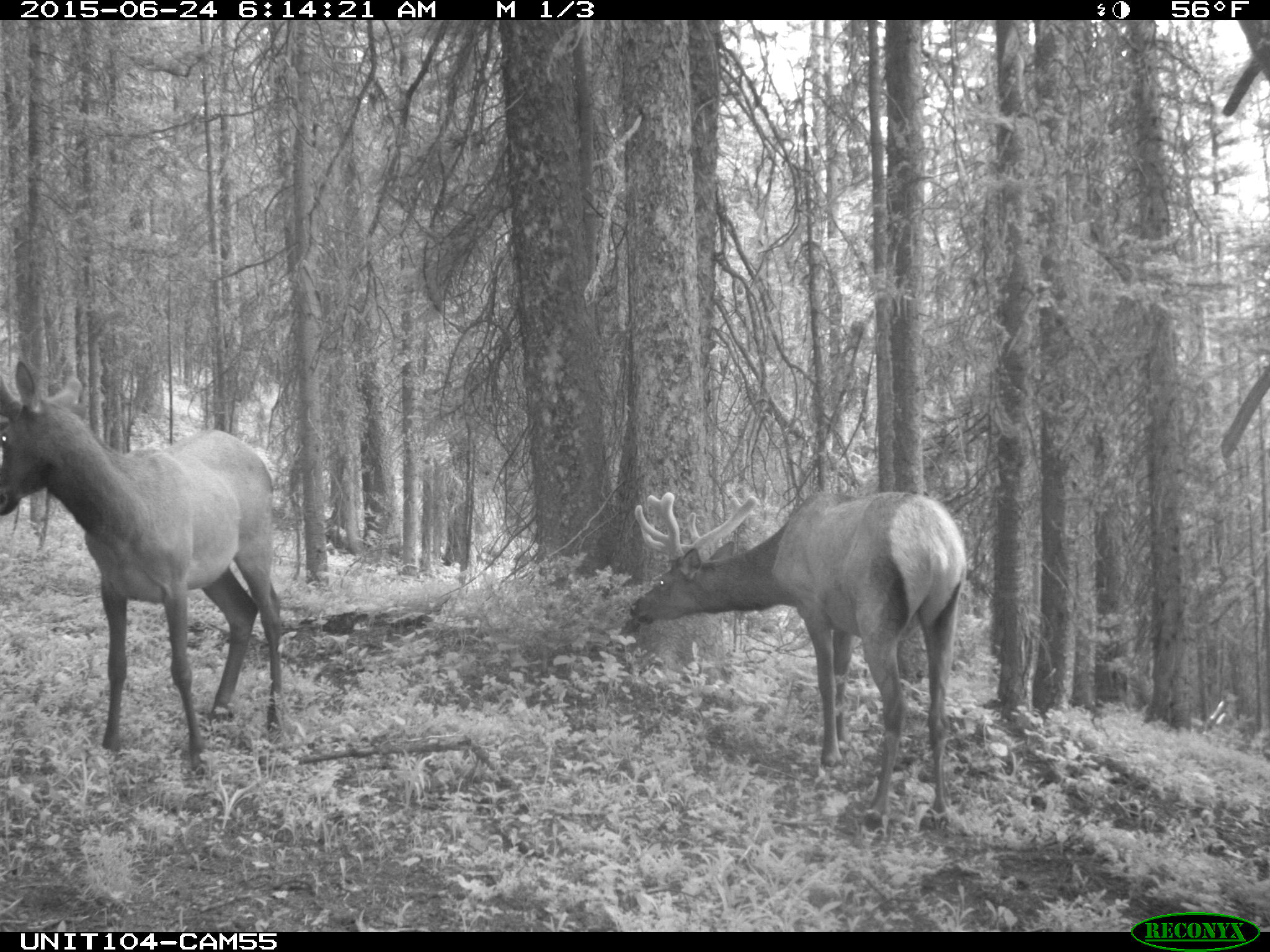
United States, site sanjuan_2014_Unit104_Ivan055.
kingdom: Animalia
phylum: Chordata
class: Mammalia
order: Artiodactyla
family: Cervidae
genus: Cervus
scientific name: Cervus elaphus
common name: red deer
Cervus elaphus (red deer).